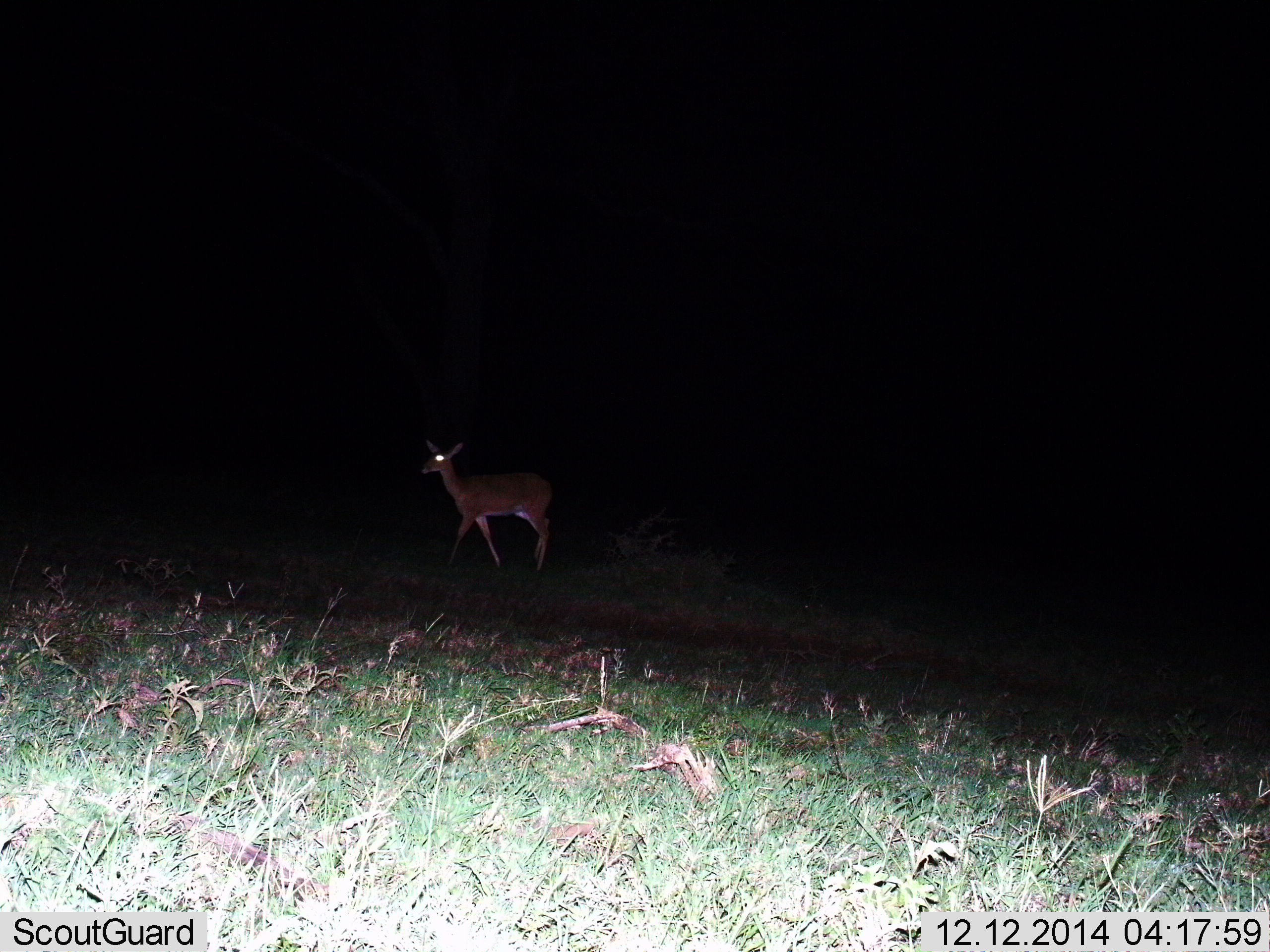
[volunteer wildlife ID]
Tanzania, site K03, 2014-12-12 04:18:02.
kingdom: Animalia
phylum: Chordata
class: Mammalia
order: Artiodactyla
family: Bovidae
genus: Redunca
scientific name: Redunca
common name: reedbuck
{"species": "reedbuck (Redunca)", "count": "1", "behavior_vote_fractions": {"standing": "50%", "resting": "0%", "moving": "50%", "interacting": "0%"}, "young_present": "0%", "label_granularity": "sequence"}